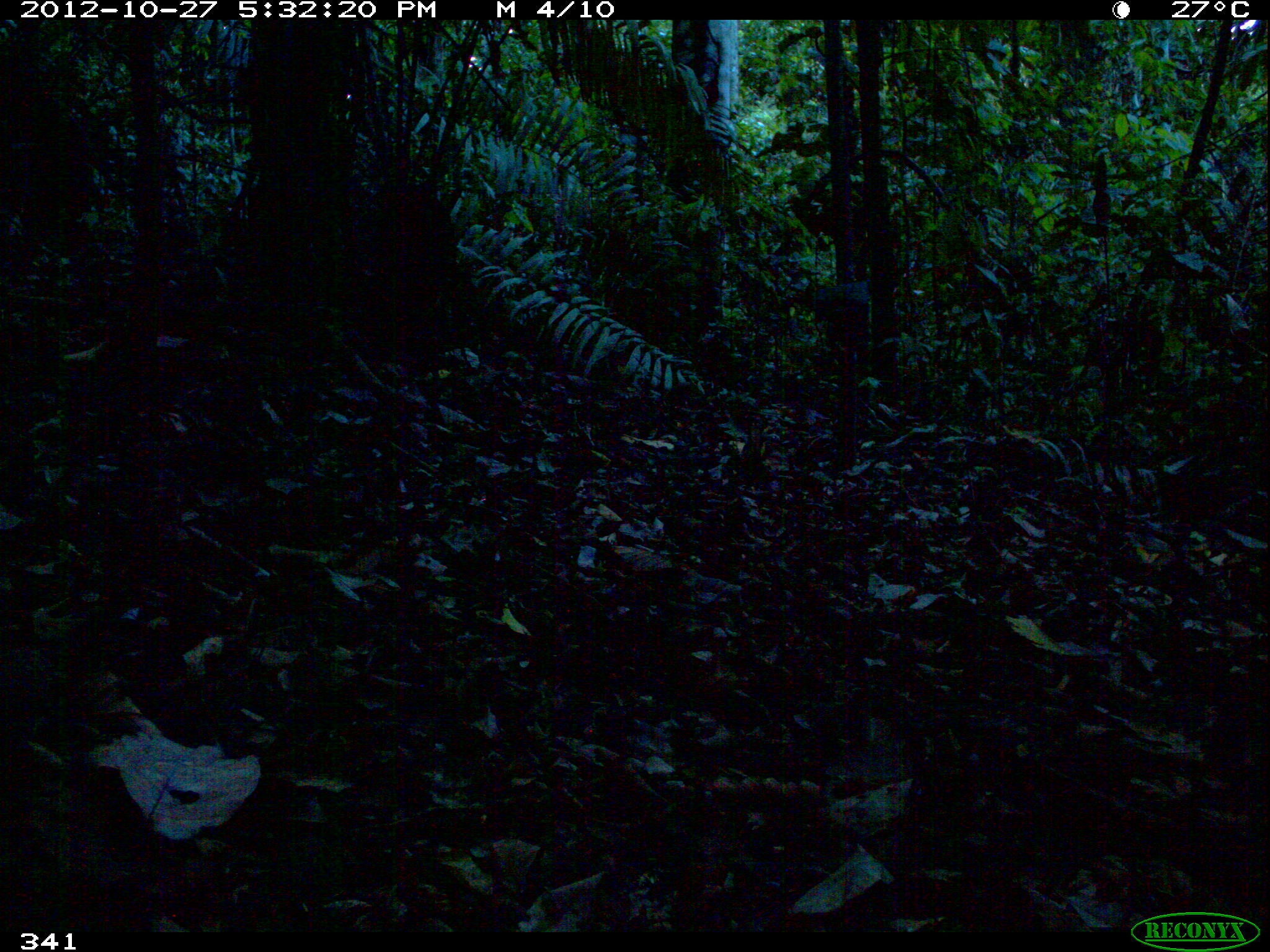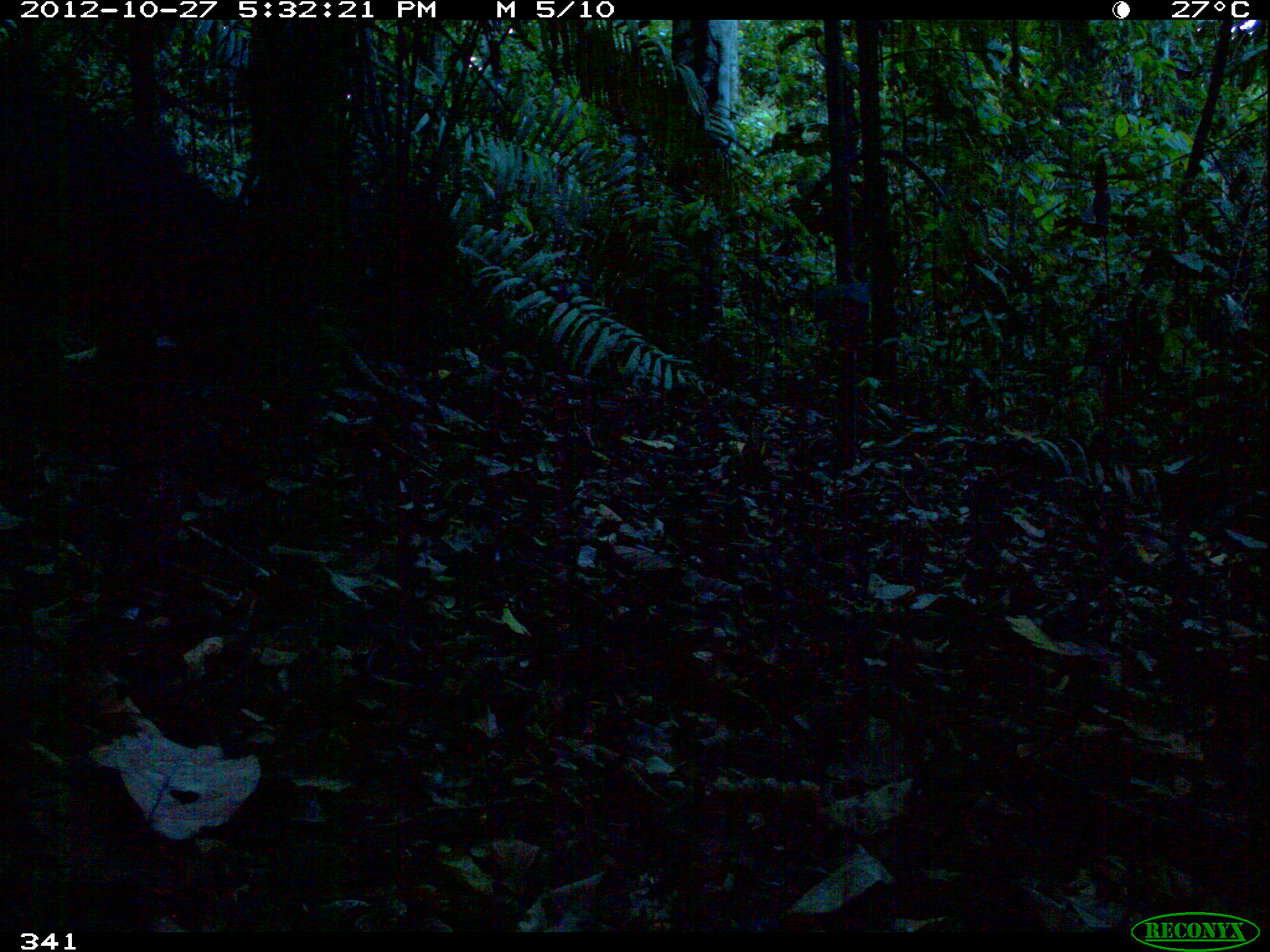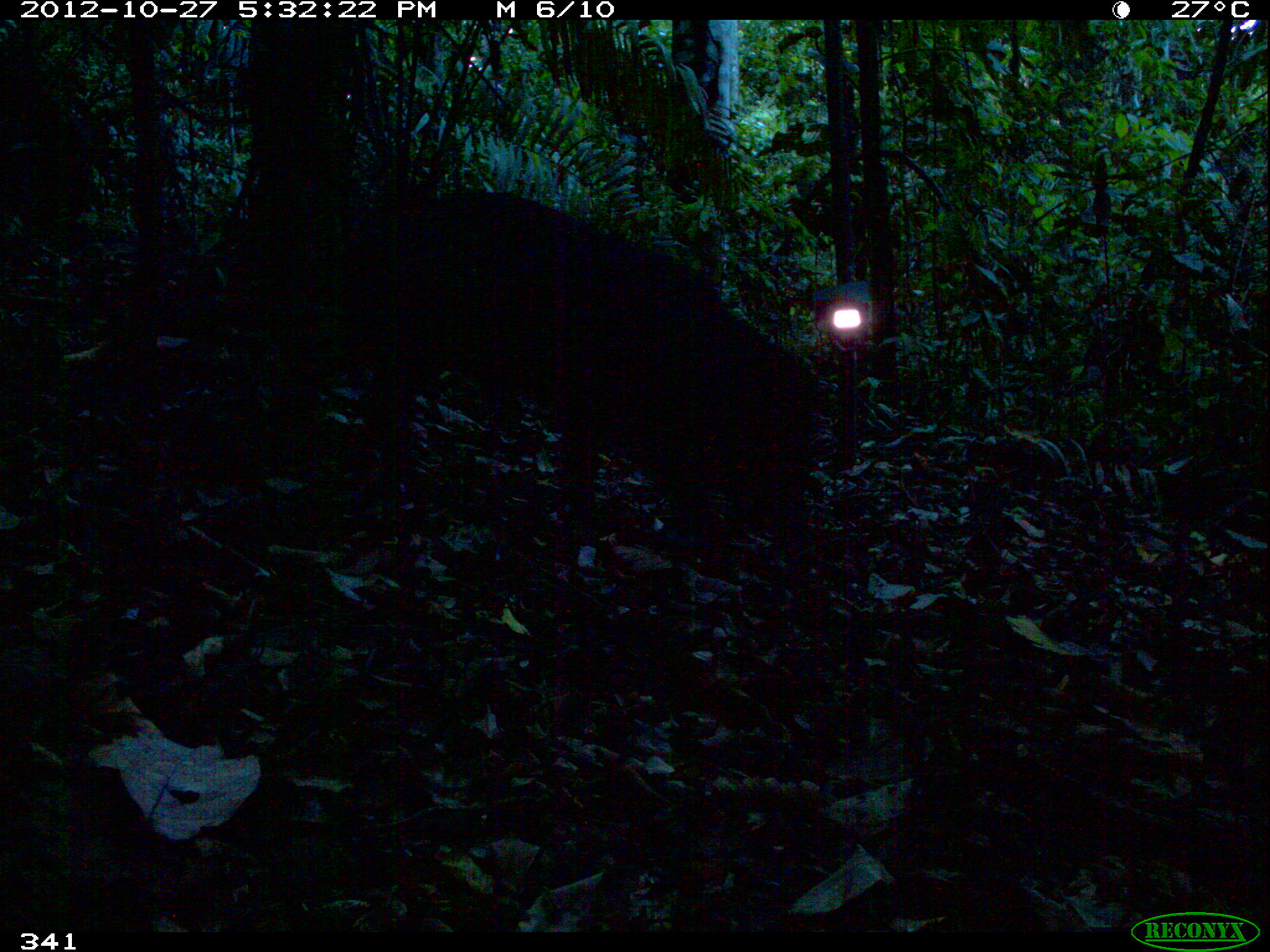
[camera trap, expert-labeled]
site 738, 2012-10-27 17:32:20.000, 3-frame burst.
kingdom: Animalia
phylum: Chordata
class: Mammalia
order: Artiodactyla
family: Tayassuidae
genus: Tayassu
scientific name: Tayassu pecari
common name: white-lipped peccary